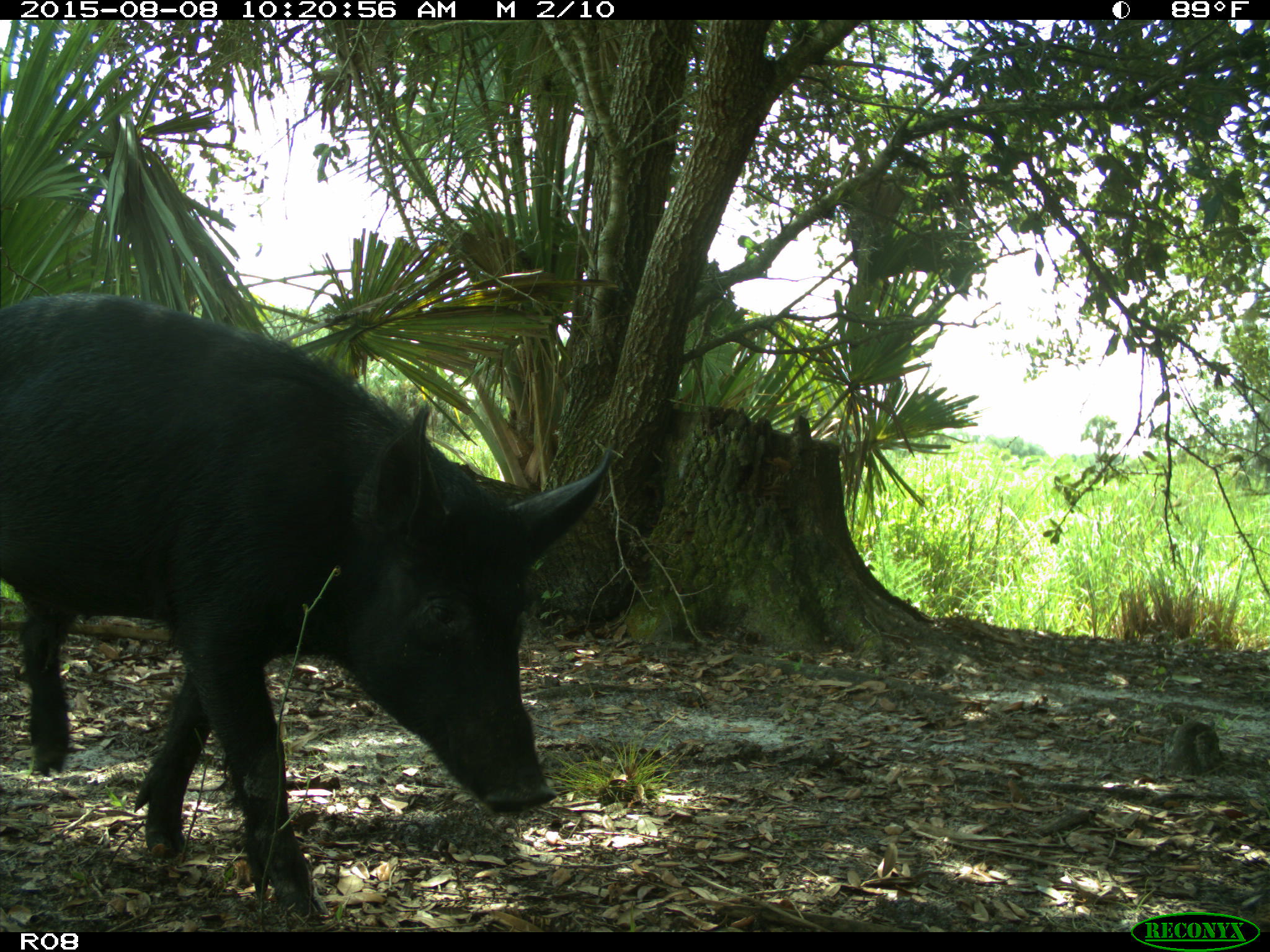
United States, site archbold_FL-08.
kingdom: Animalia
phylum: Chordata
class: Mammalia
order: Artiodactyla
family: Suidae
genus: Sus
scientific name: Sus scrofa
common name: wild boar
Sus scrofa (wild boar).